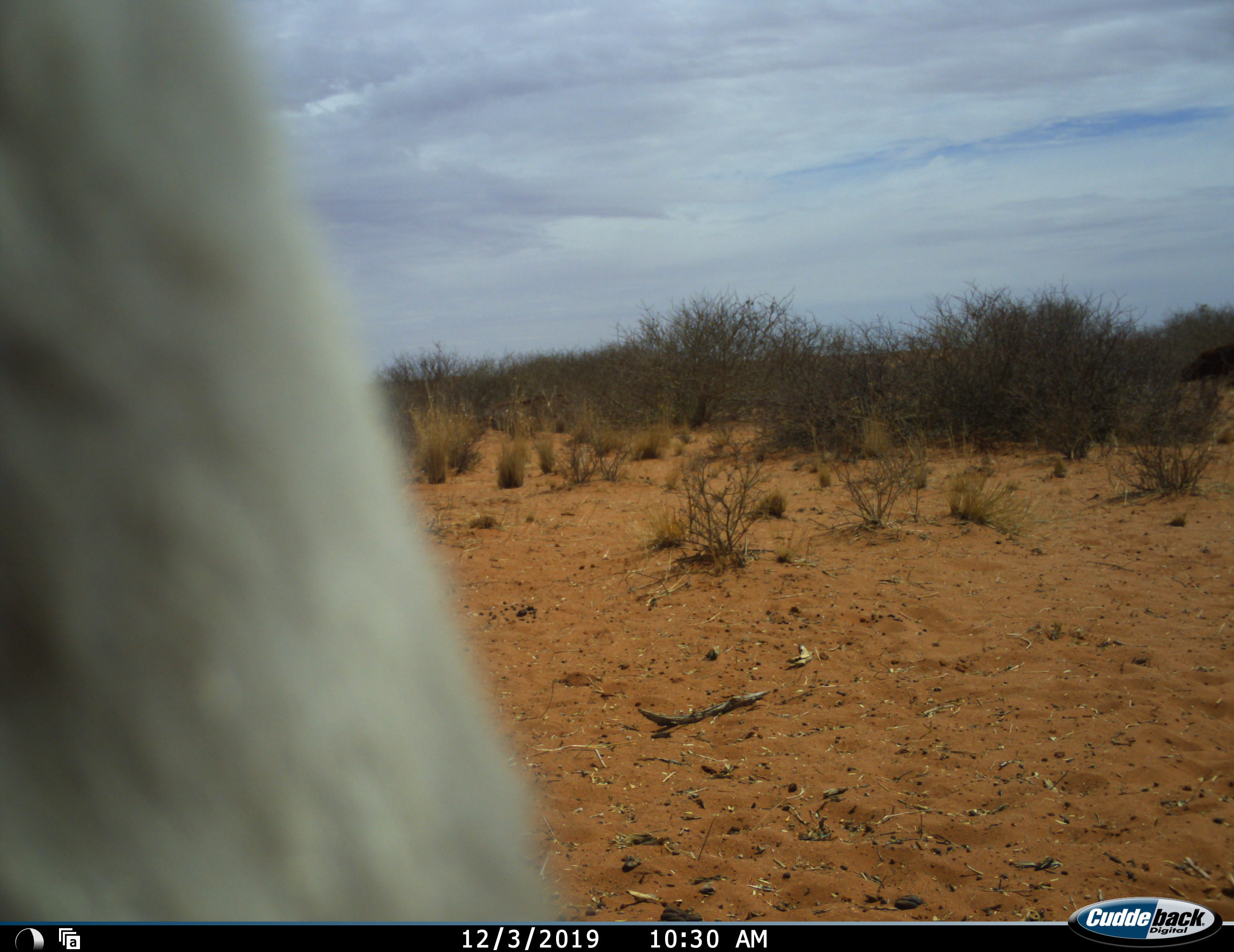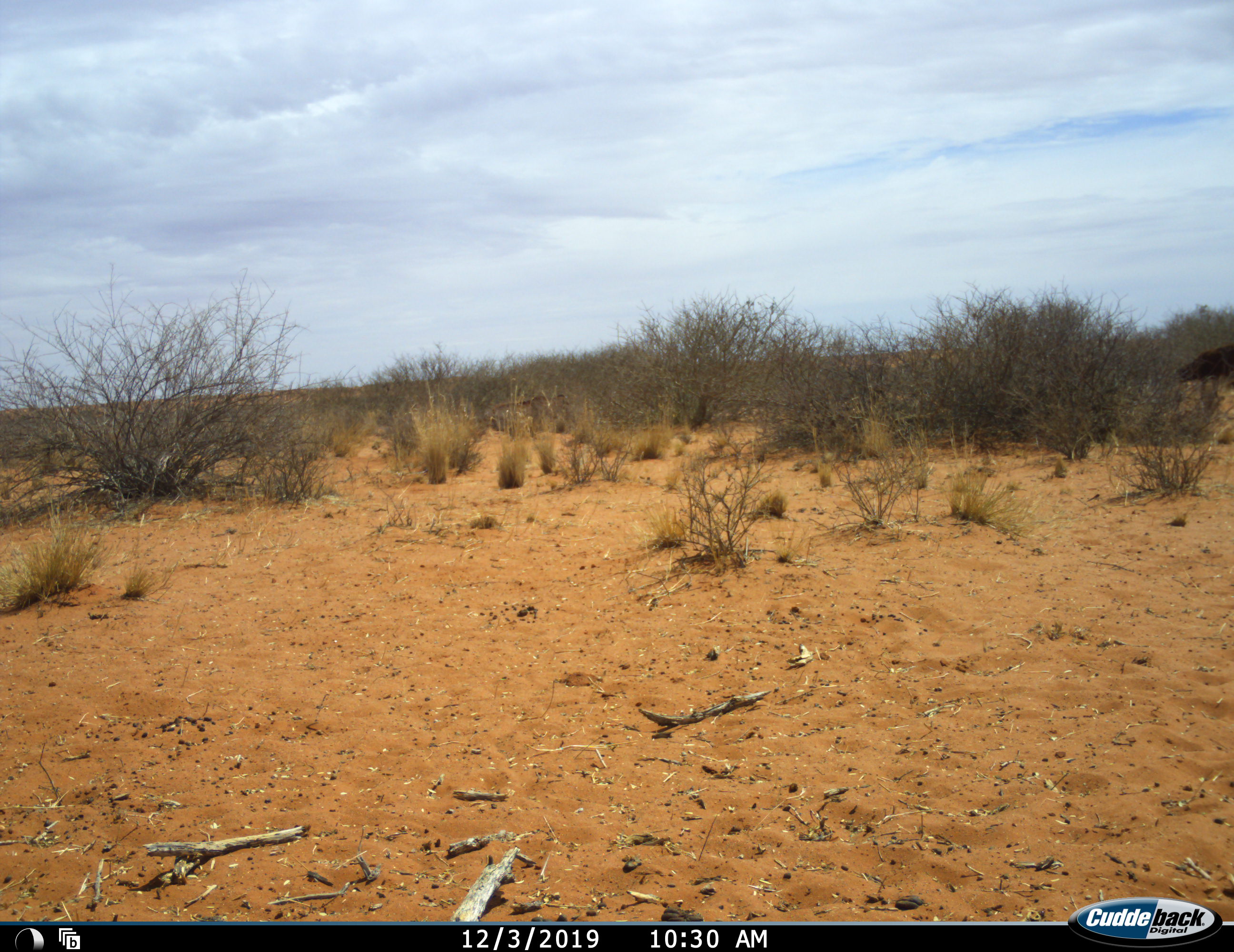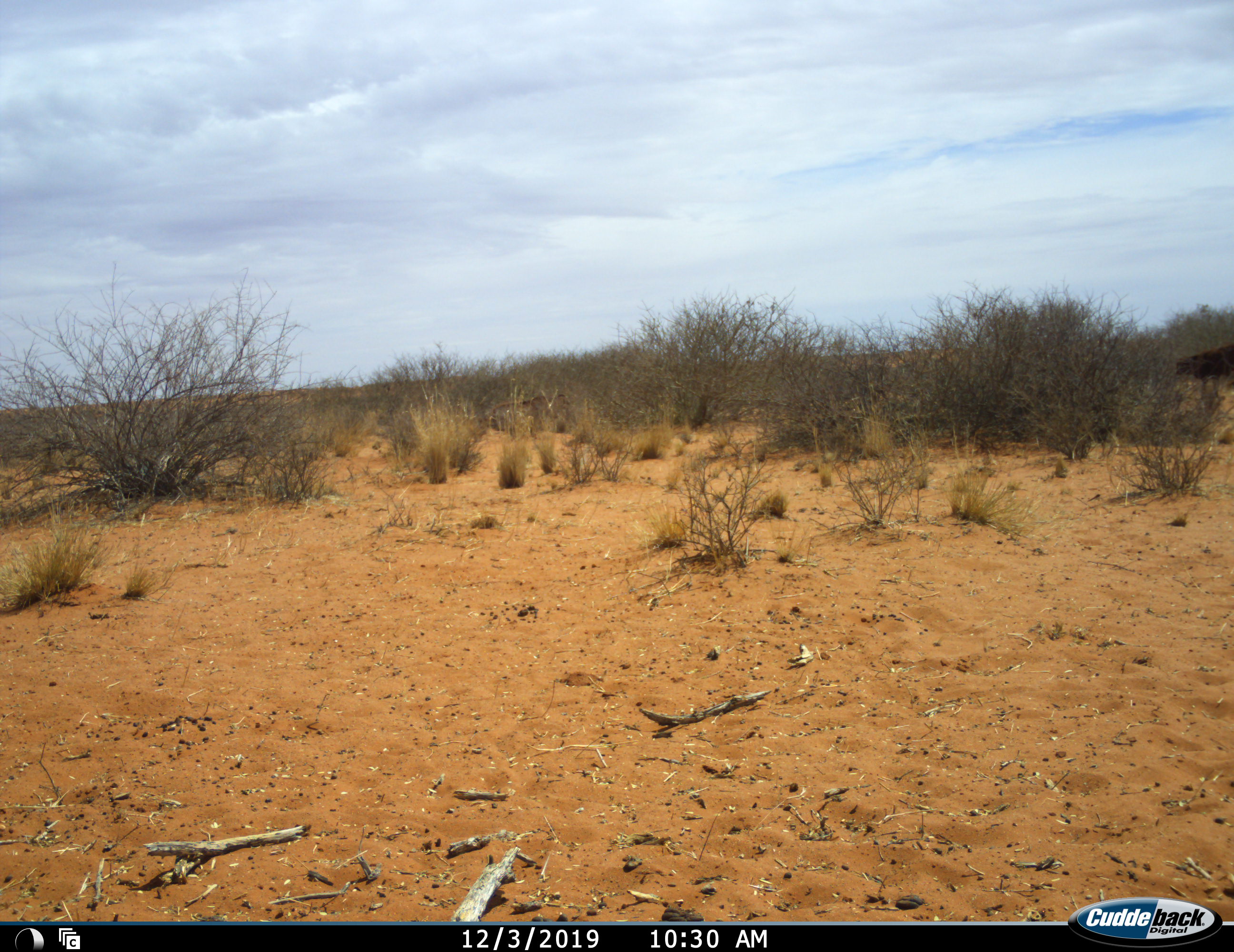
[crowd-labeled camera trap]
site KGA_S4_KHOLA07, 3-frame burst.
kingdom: Animalia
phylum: Chordata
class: Mammalia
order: Artiodactyla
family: Bovidae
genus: Tragelaphus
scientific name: Tragelaphus oryx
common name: eland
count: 1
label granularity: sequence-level